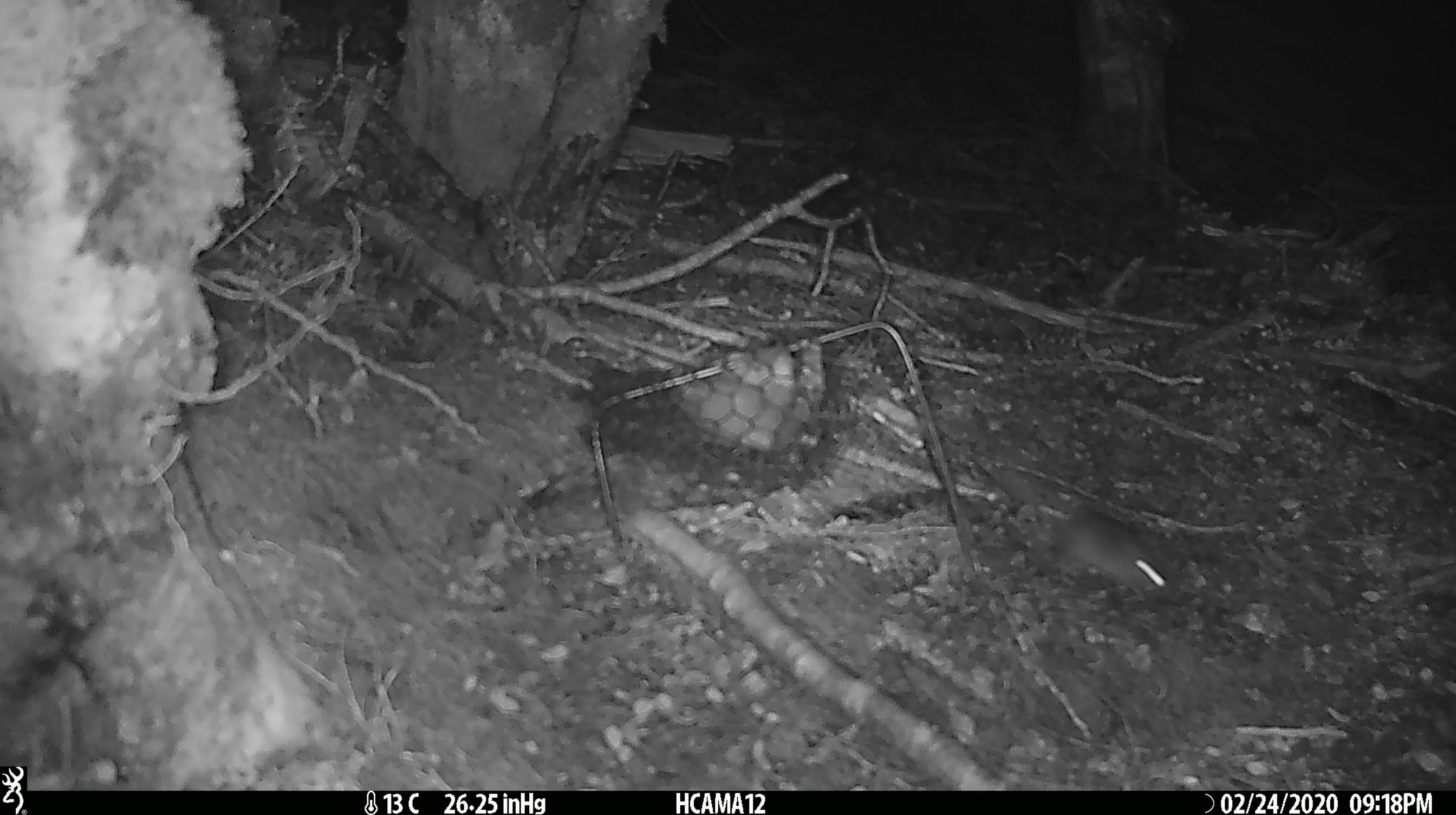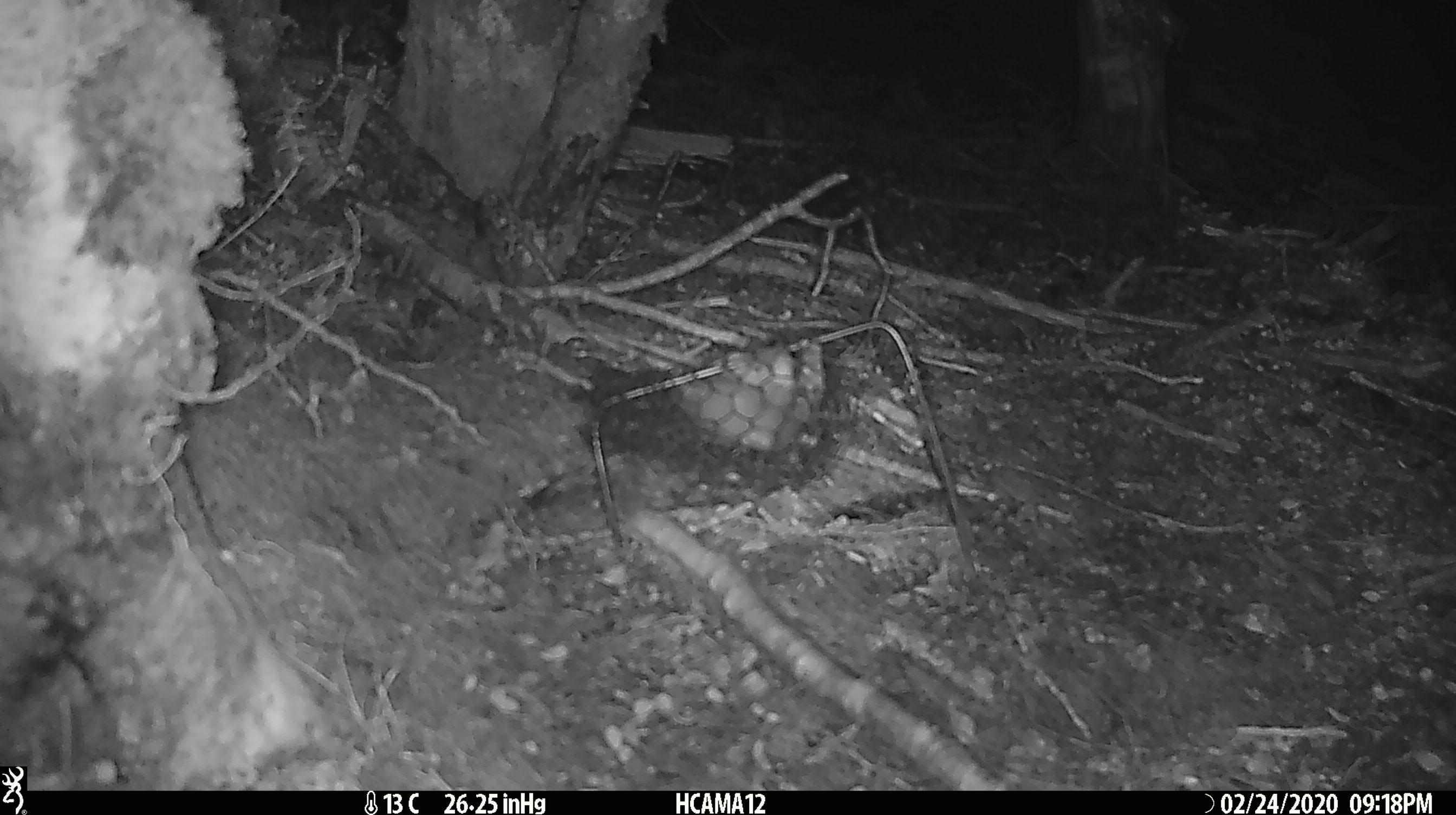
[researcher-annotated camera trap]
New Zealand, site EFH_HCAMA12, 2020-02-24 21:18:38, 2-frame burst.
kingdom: Animalia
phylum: Chordata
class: Mammalia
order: Rodentia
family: Muridae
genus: Mus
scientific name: Mus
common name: mouse